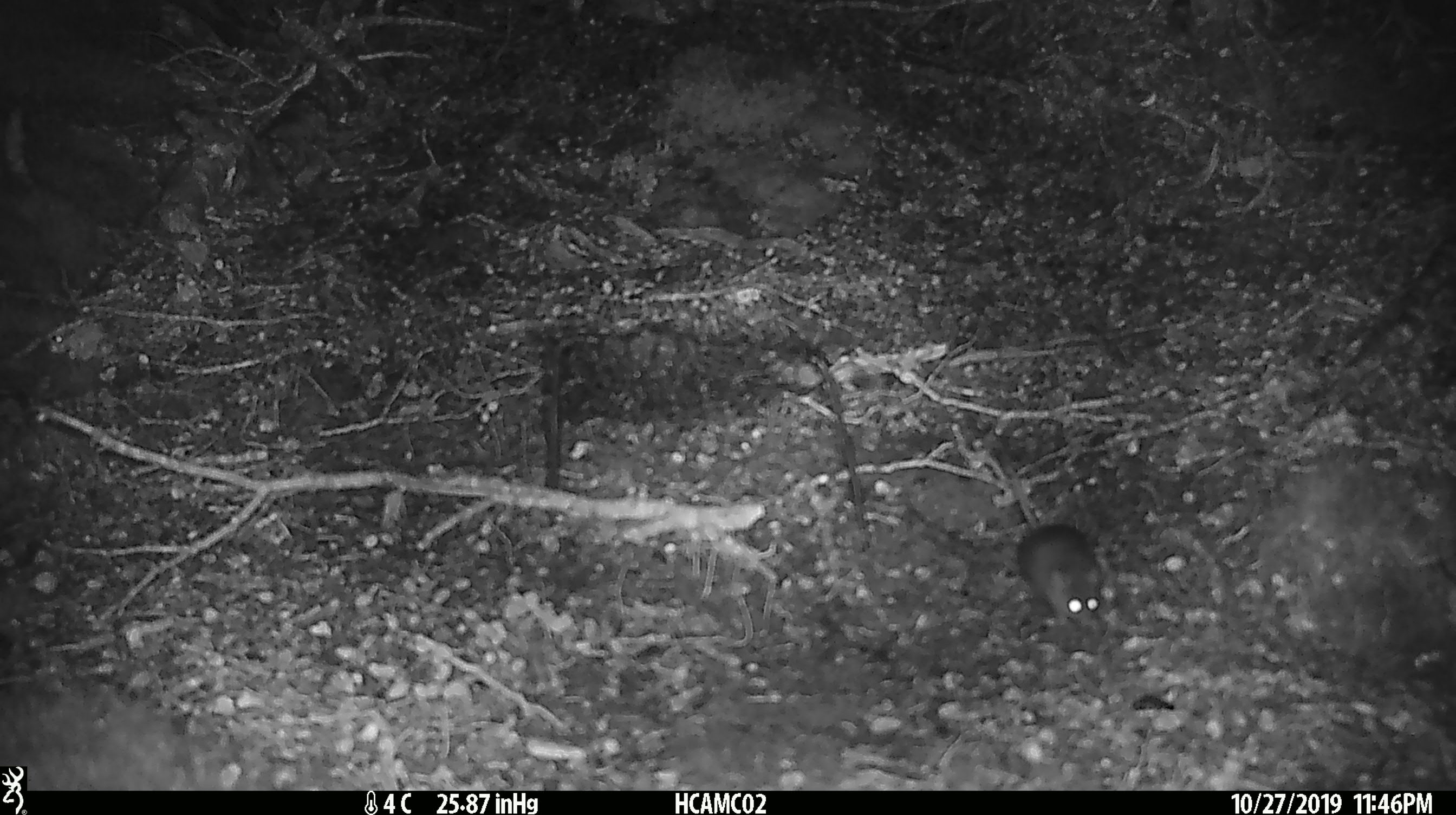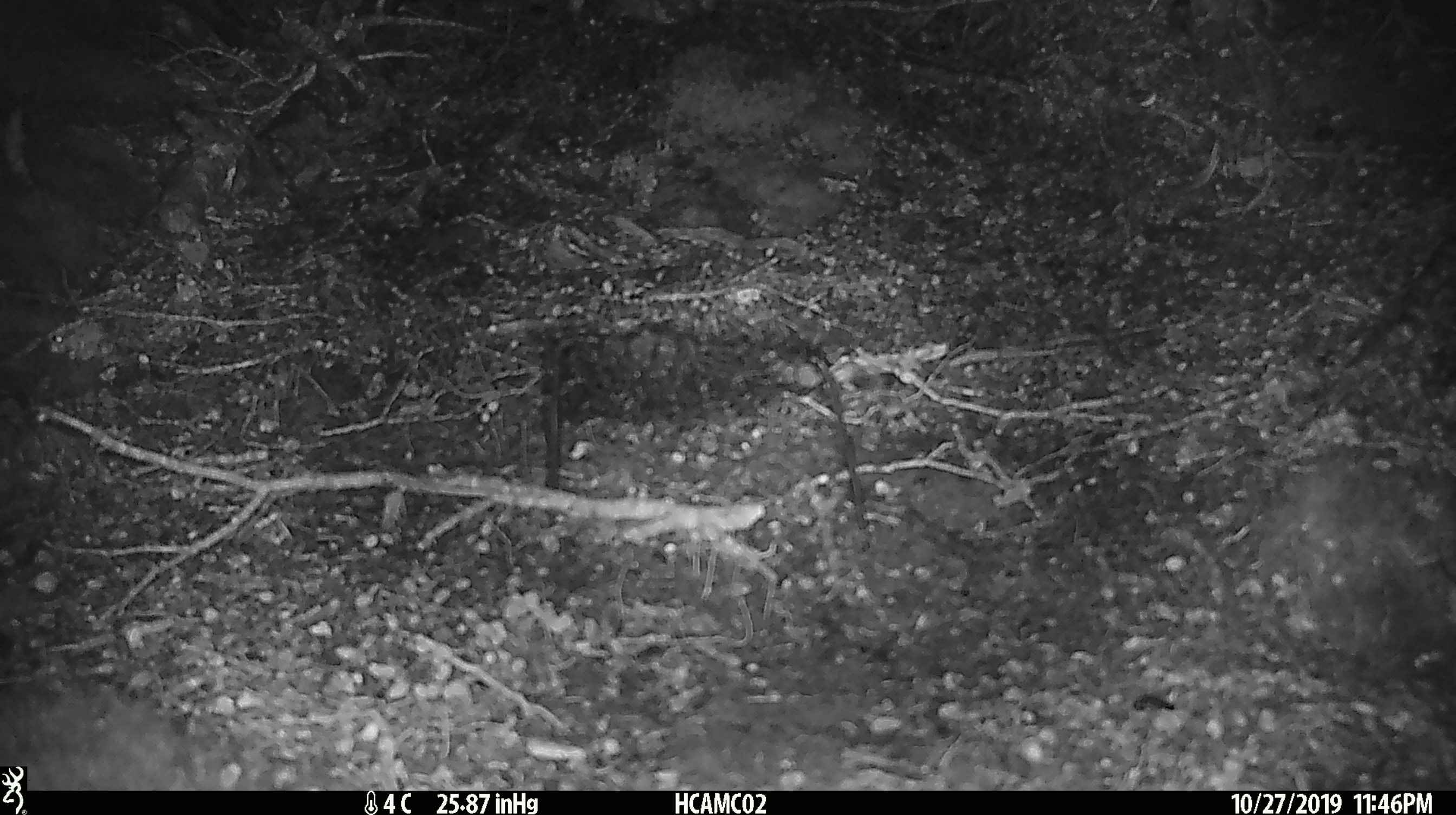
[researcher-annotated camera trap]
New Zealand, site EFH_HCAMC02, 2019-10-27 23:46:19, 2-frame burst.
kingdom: Animalia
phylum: Chordata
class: Mammalia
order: Rodentia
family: Muridae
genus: Mus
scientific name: Mus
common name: mouse